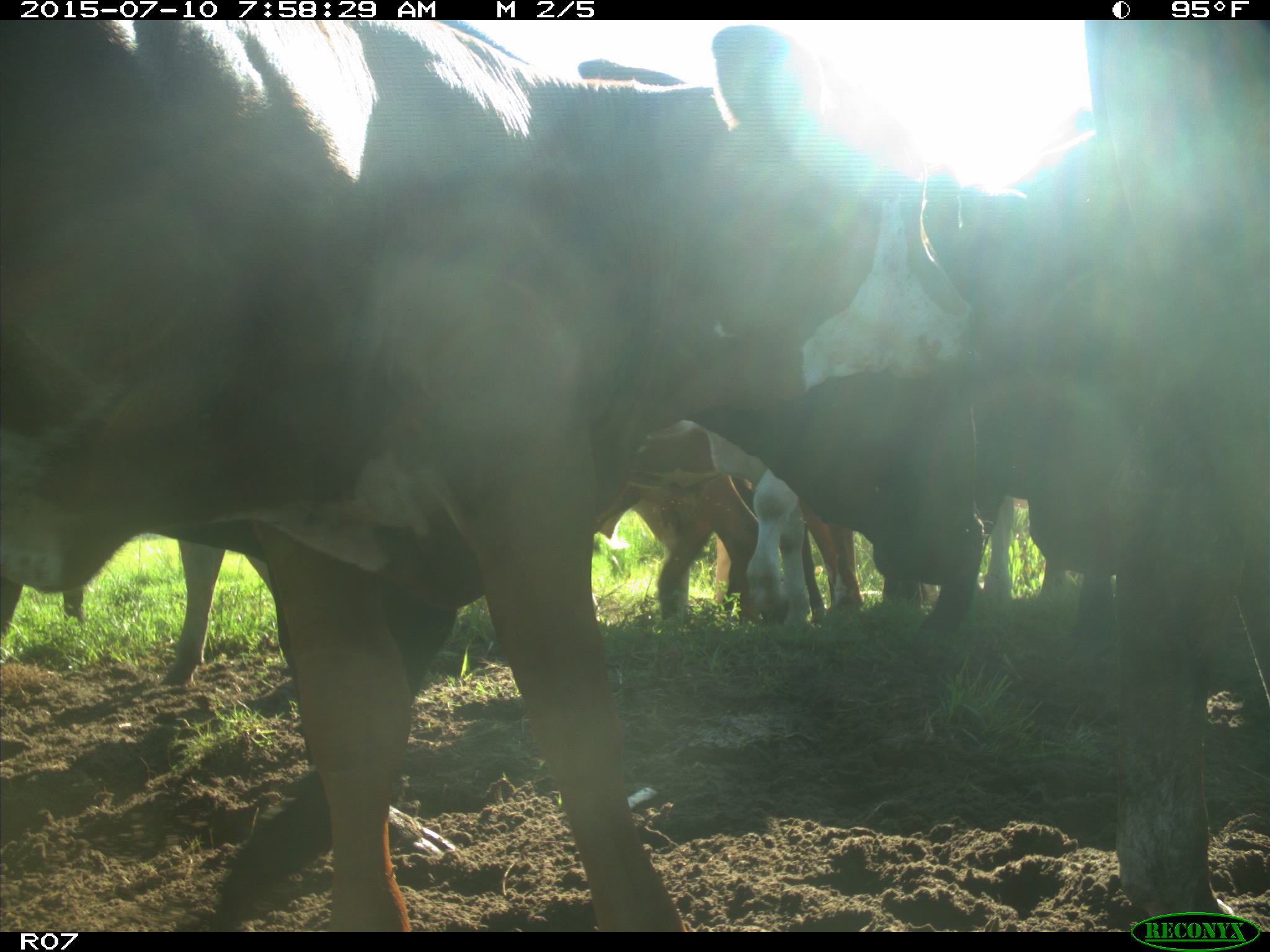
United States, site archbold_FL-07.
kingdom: Animalia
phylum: Chordata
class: Mammalia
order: Artiodactyla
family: Bovidae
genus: Bos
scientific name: Bos taurus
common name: domestic cow